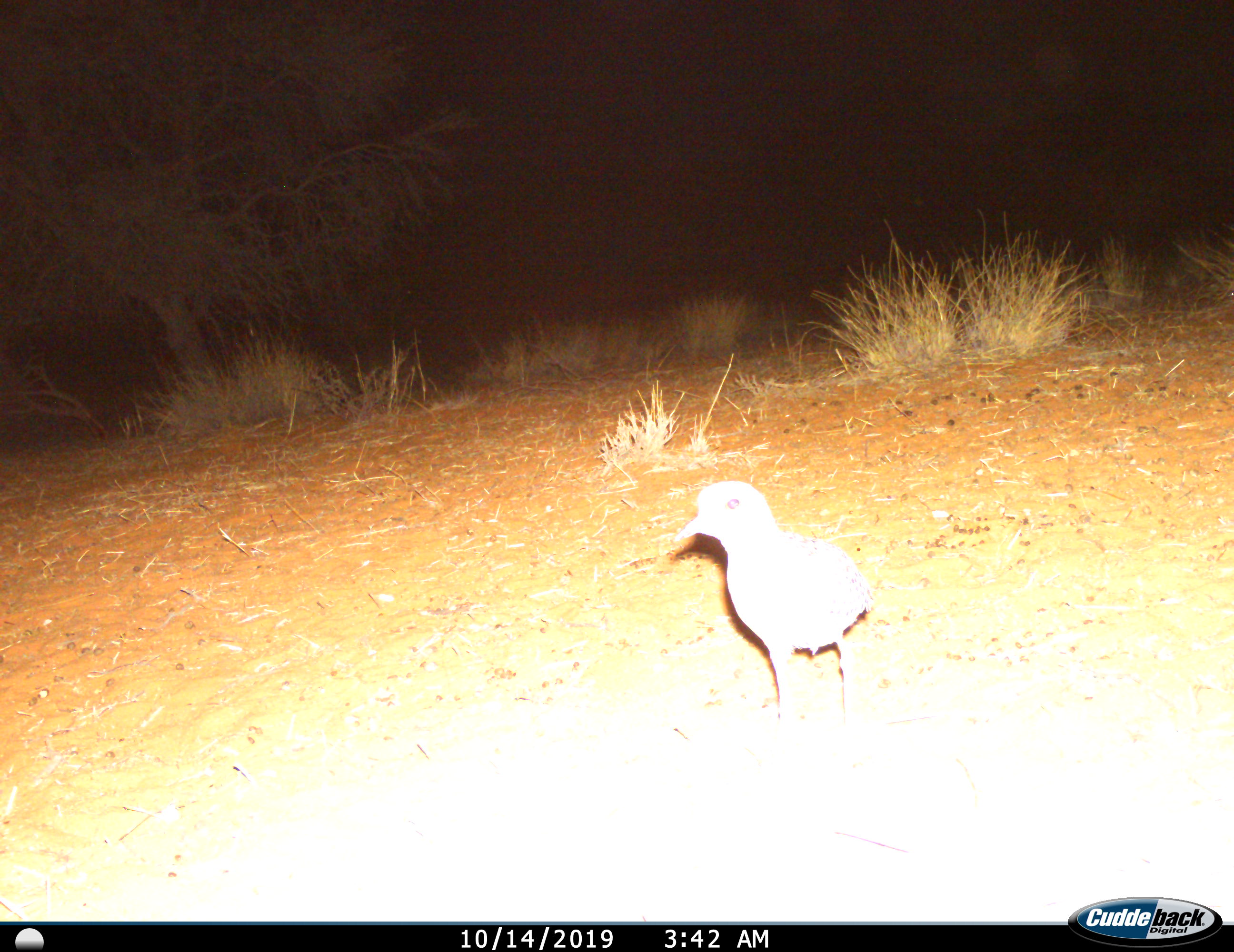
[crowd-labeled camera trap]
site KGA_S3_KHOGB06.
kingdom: Animalia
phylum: Chordata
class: Aves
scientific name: Aves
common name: bird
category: birdother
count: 1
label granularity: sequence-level